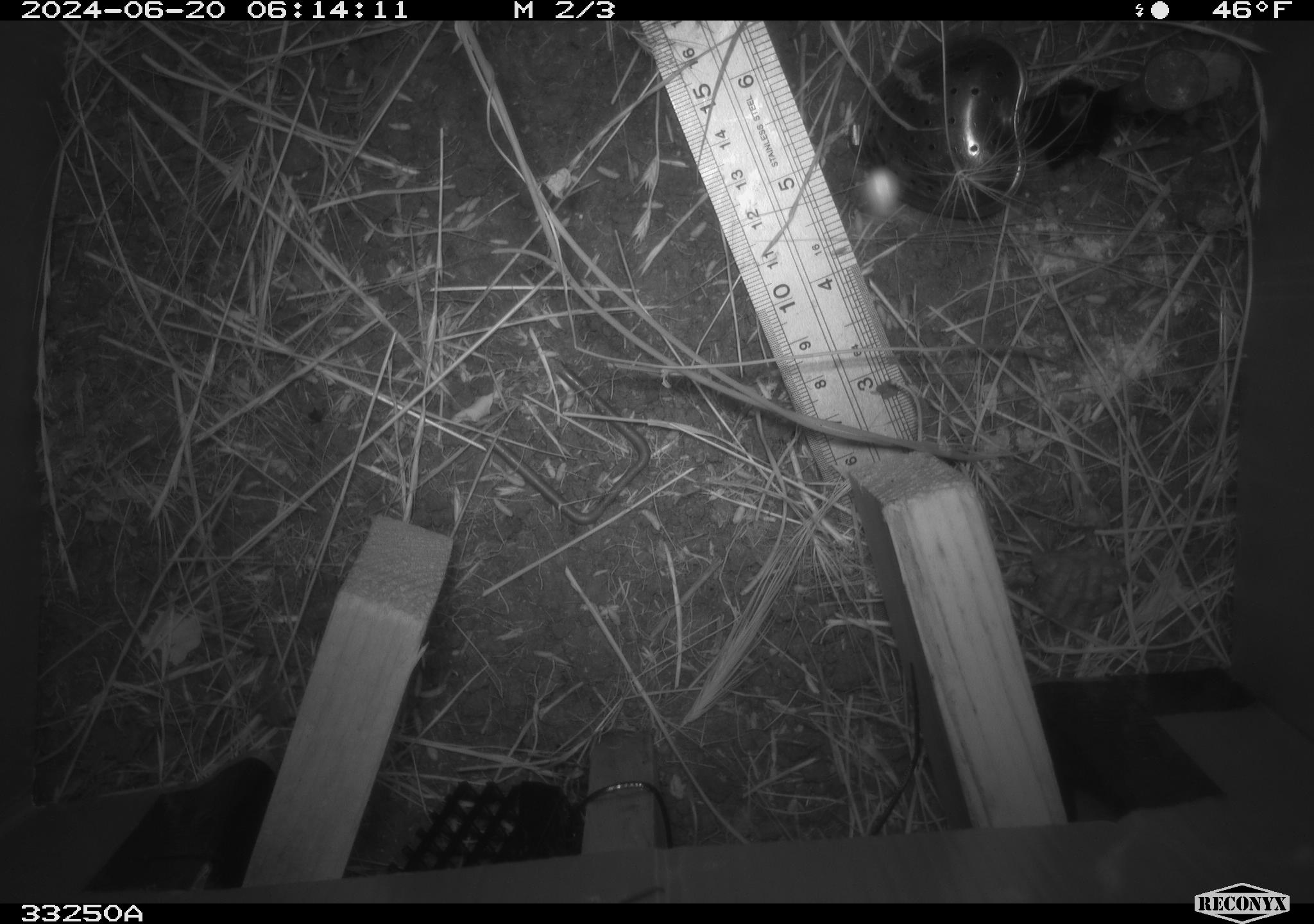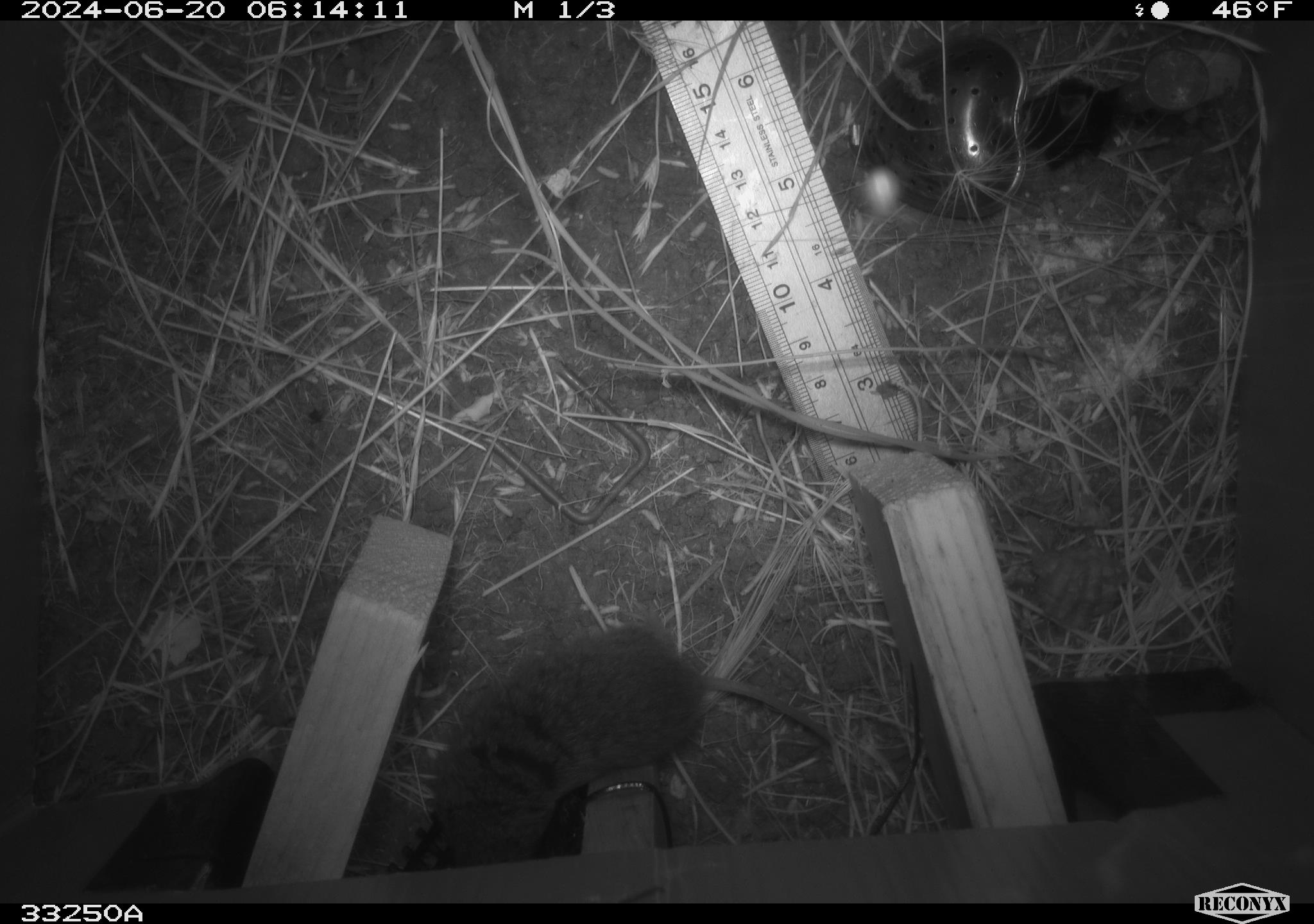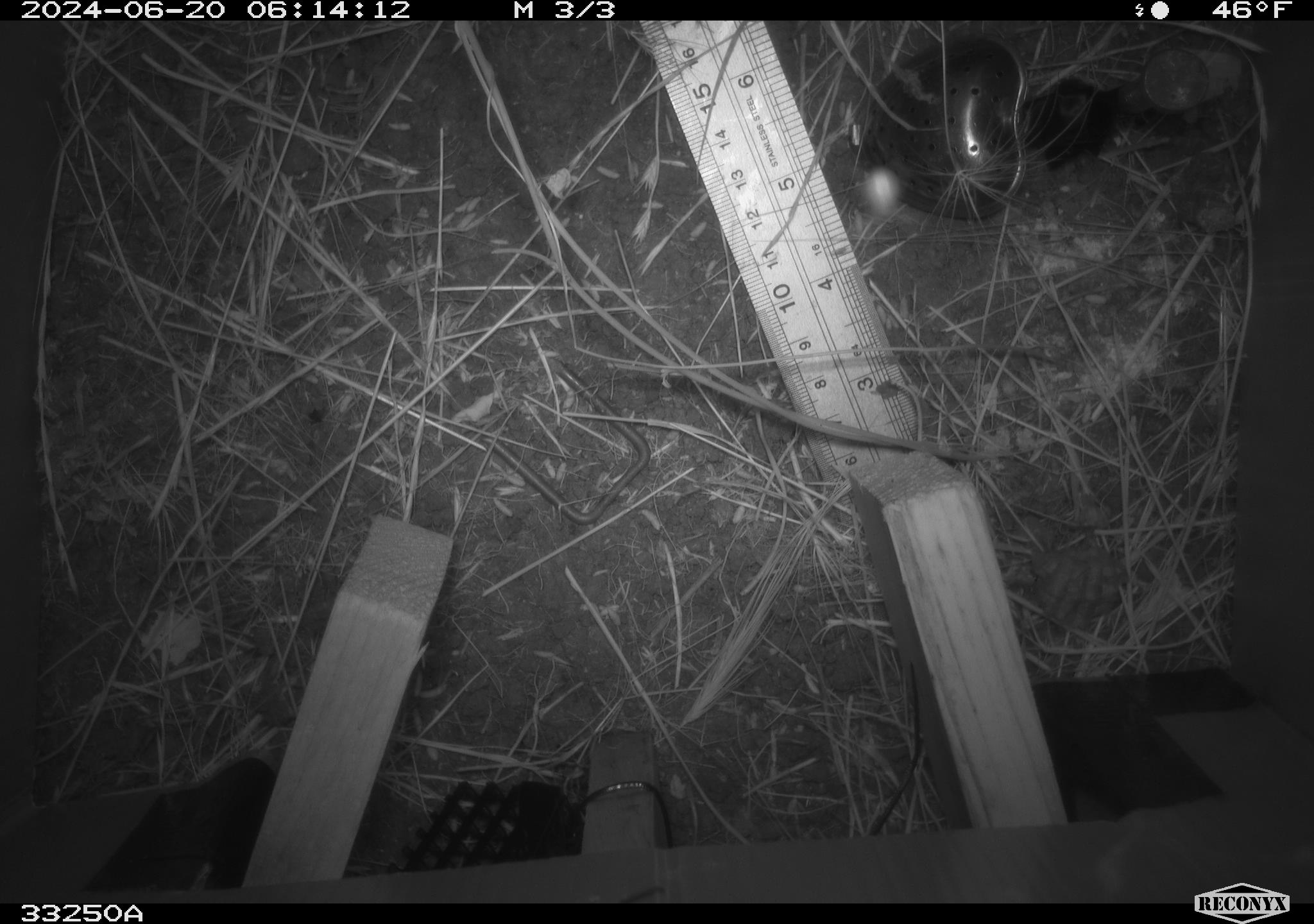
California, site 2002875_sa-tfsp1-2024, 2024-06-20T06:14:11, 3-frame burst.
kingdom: Animalia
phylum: Chordata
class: Mammalia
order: Rodentia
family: Cricetidae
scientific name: Arvicolinae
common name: voles, lemmings, and muskrats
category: arvicolinae subfamily